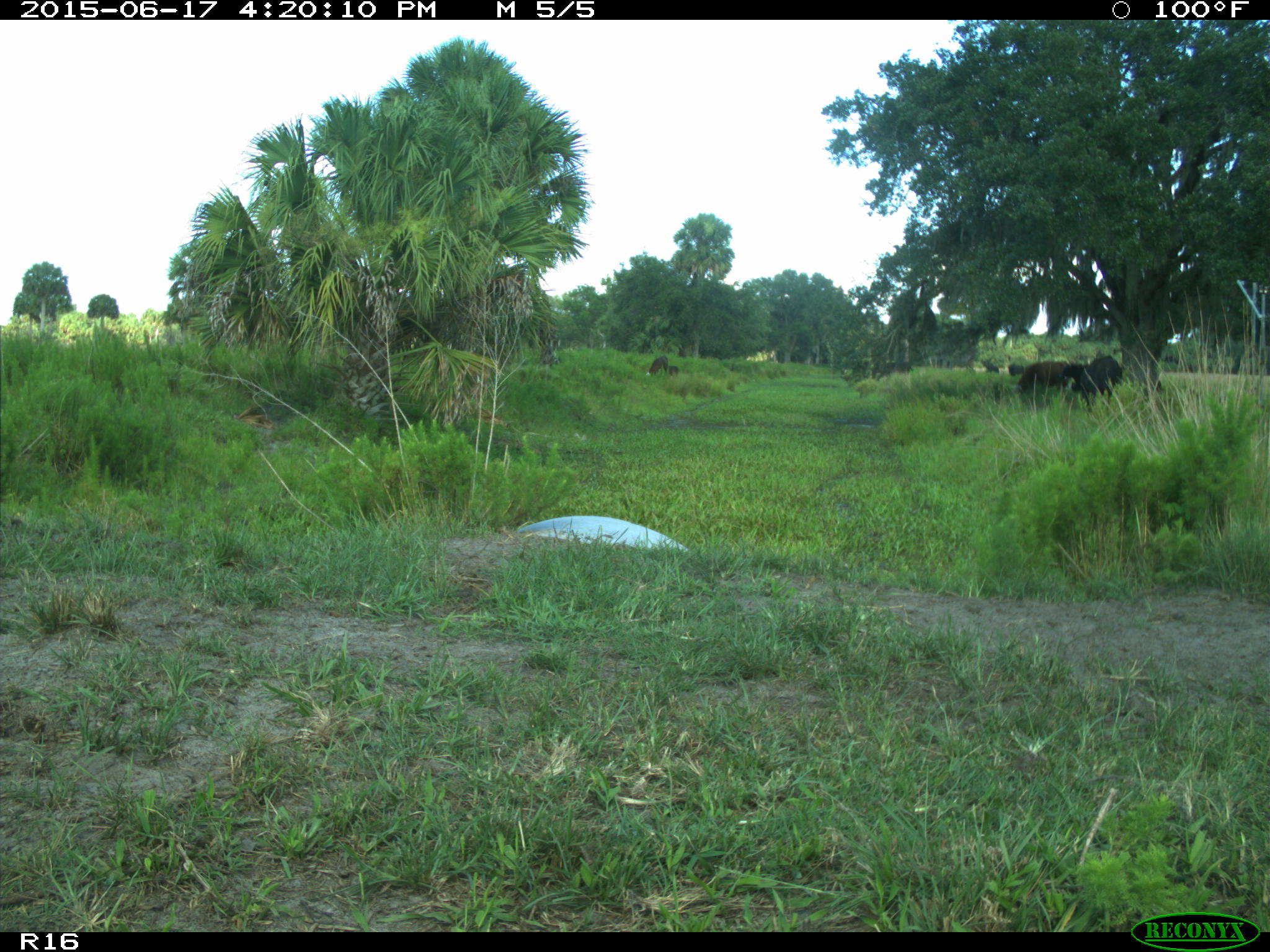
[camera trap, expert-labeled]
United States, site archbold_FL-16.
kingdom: Animalia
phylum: Chordata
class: Mammalia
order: Artiodactyla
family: Bovidae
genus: Bos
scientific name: Bos taurus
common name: domestic cow